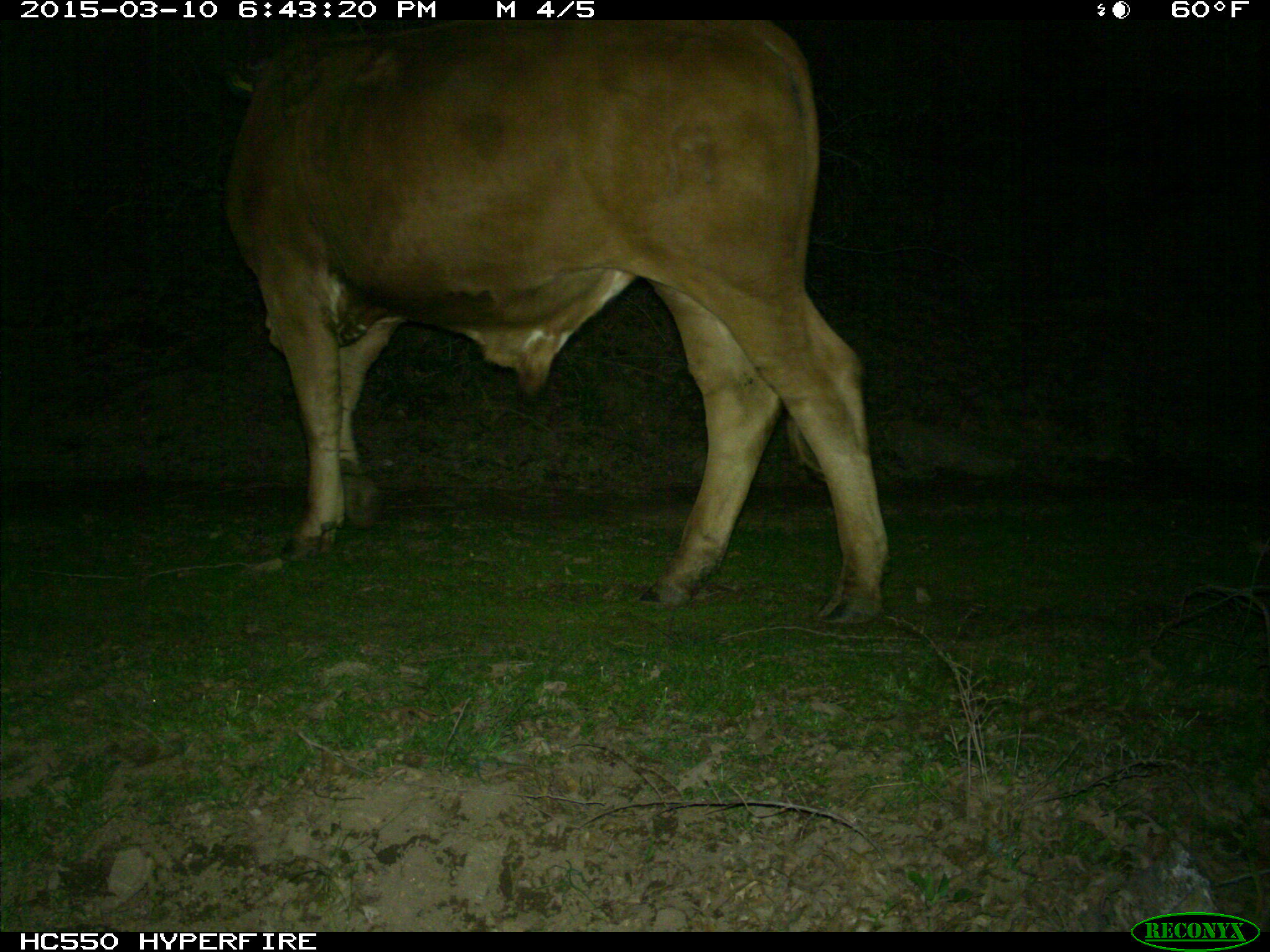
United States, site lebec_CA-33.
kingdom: Animalia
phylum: Chordata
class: Mammalia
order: Artiodactyla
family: Bovidae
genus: Bos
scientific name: Bos taurus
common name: domestic cow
Bos taurus (domestic cow).